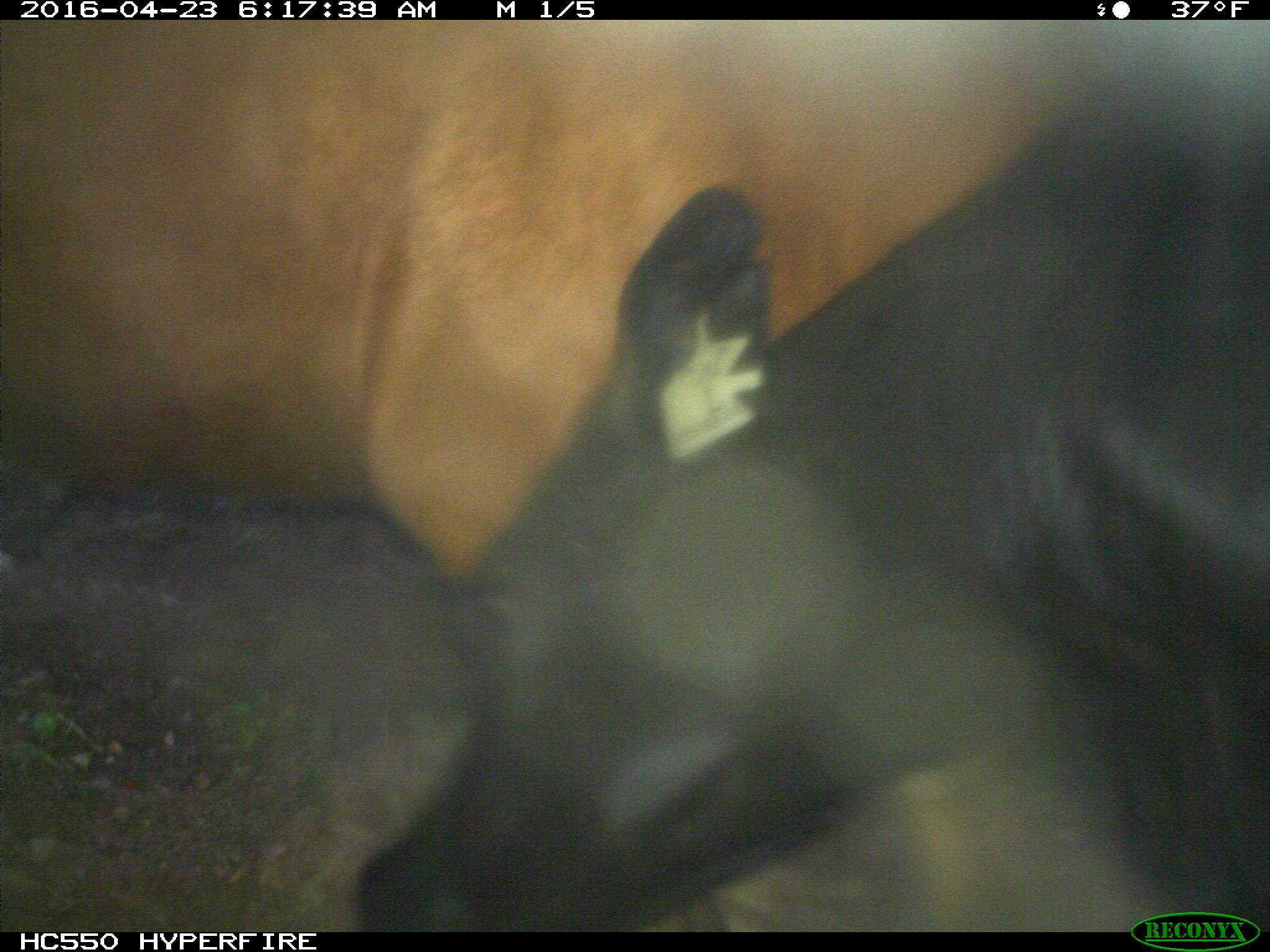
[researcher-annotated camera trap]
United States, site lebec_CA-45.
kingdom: Animalia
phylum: Chordata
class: Mammalia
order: Artiodactyla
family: Bovidae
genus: Bos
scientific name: Bos taurus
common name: domestic cow